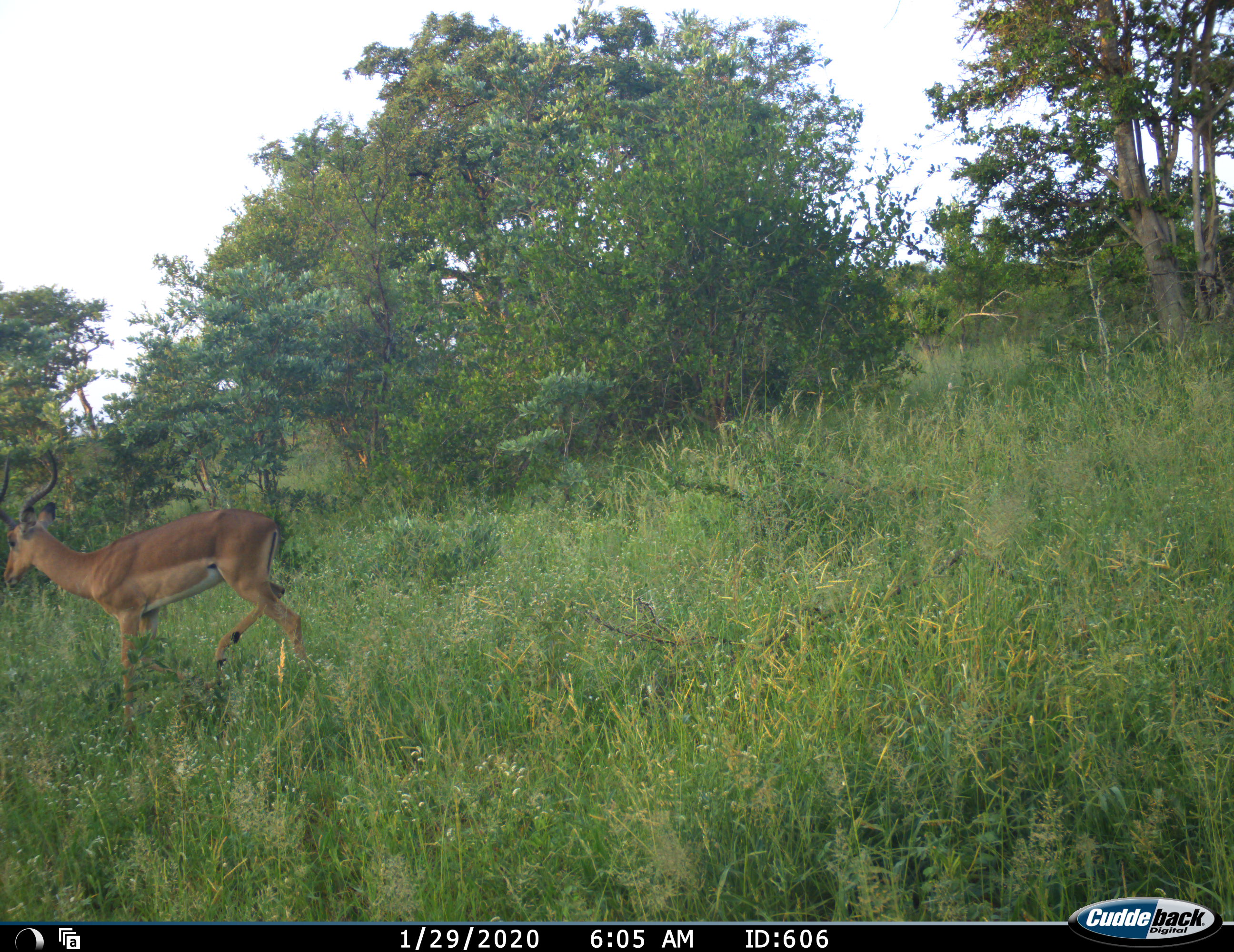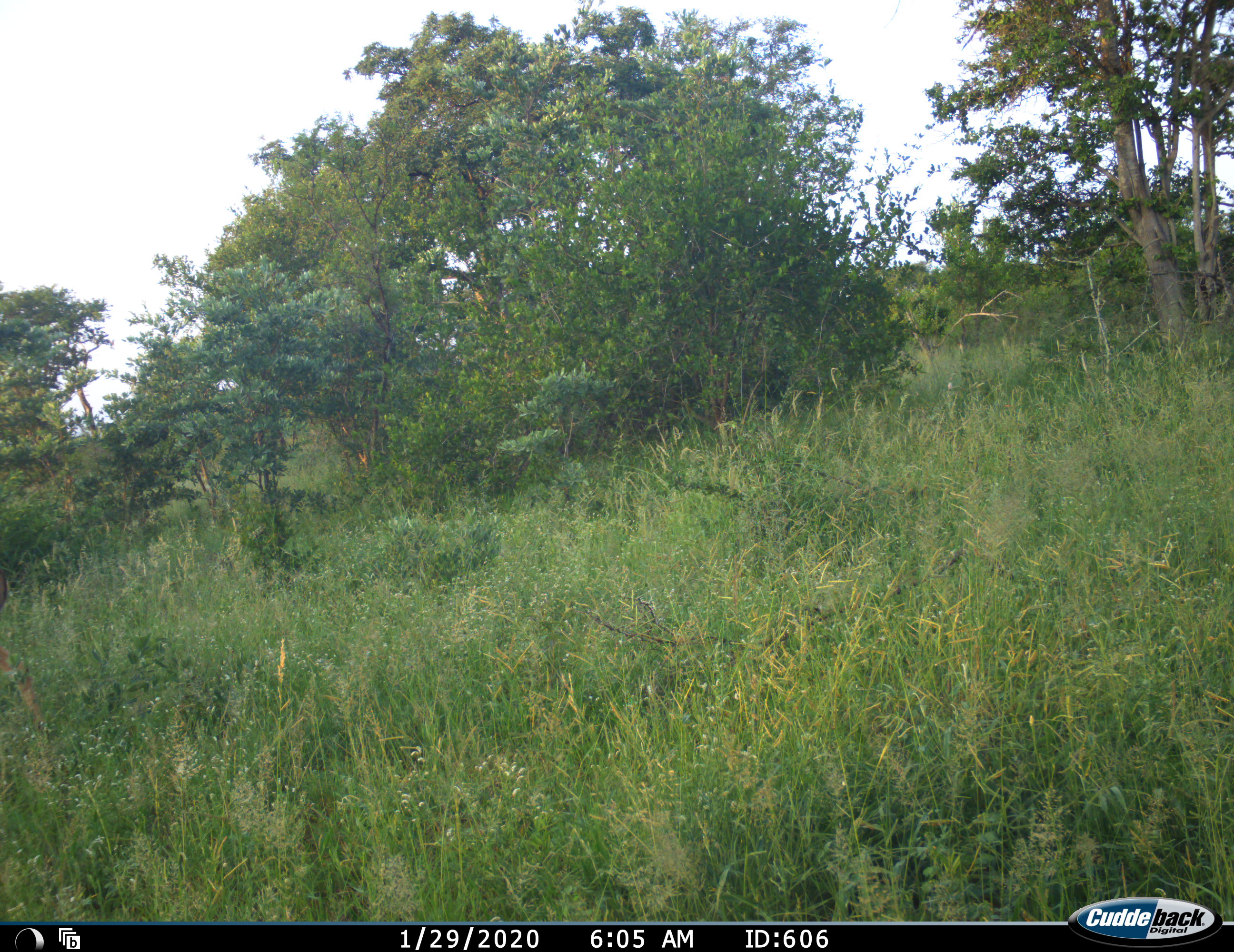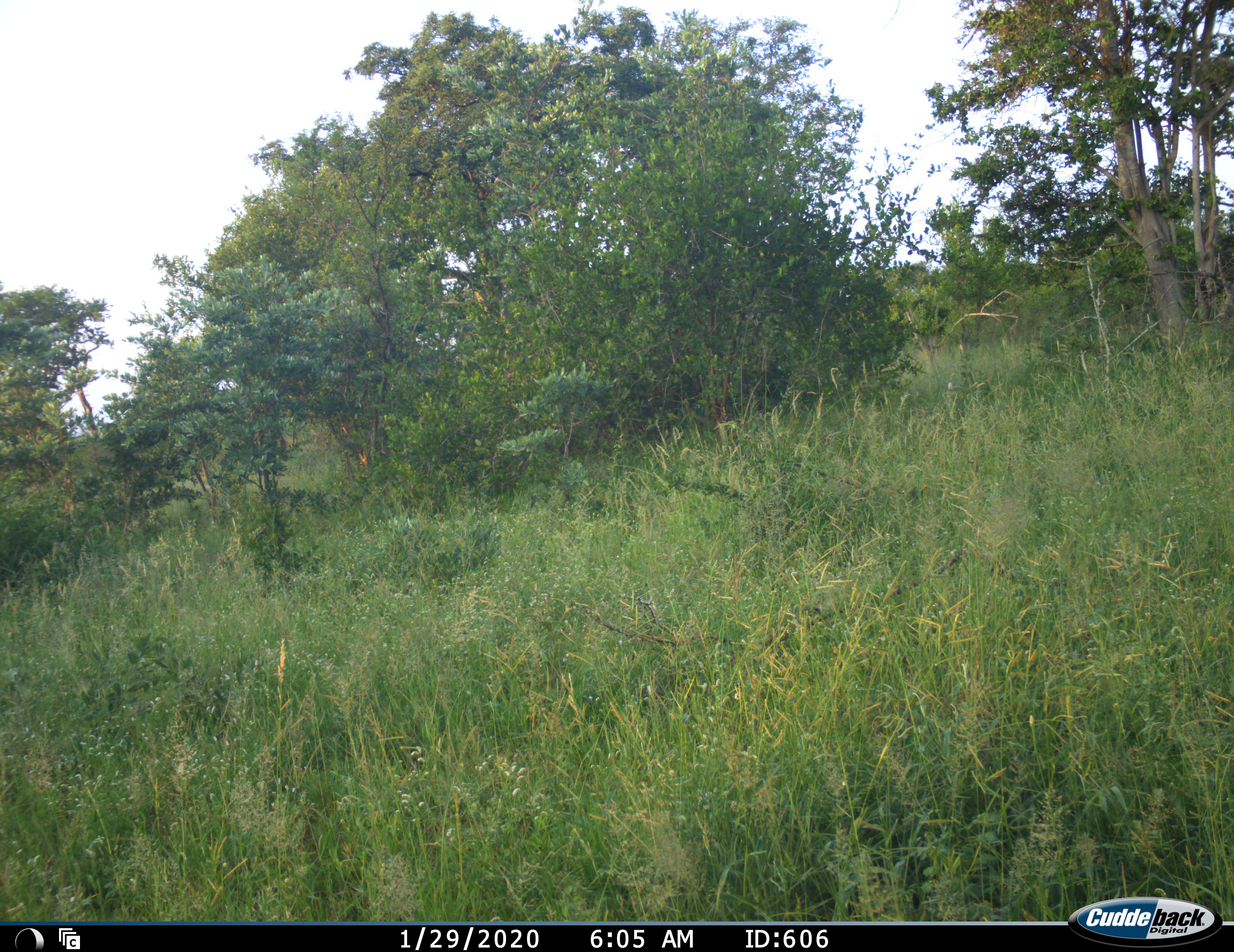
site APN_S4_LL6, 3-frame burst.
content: unidentified animal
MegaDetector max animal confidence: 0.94